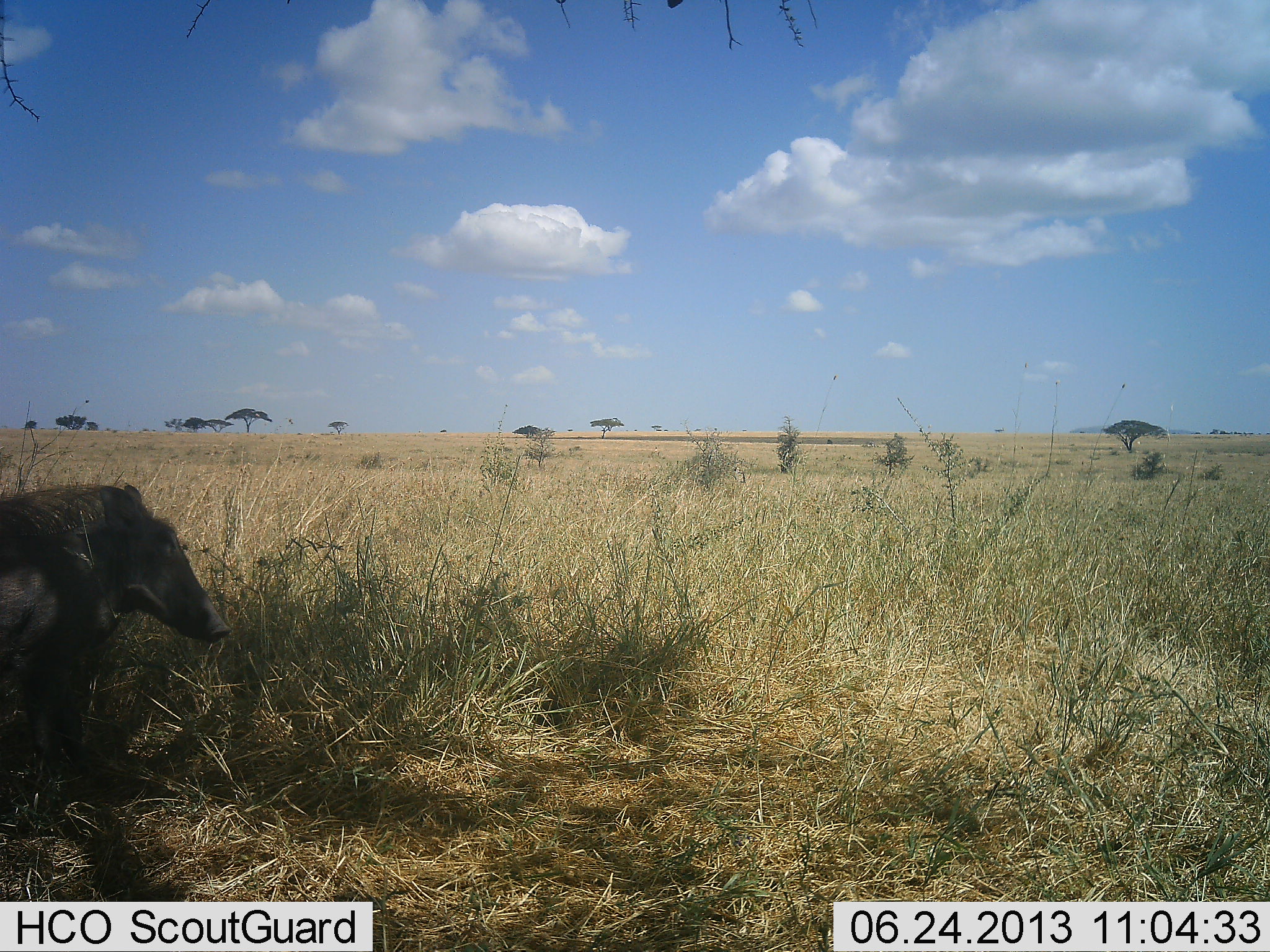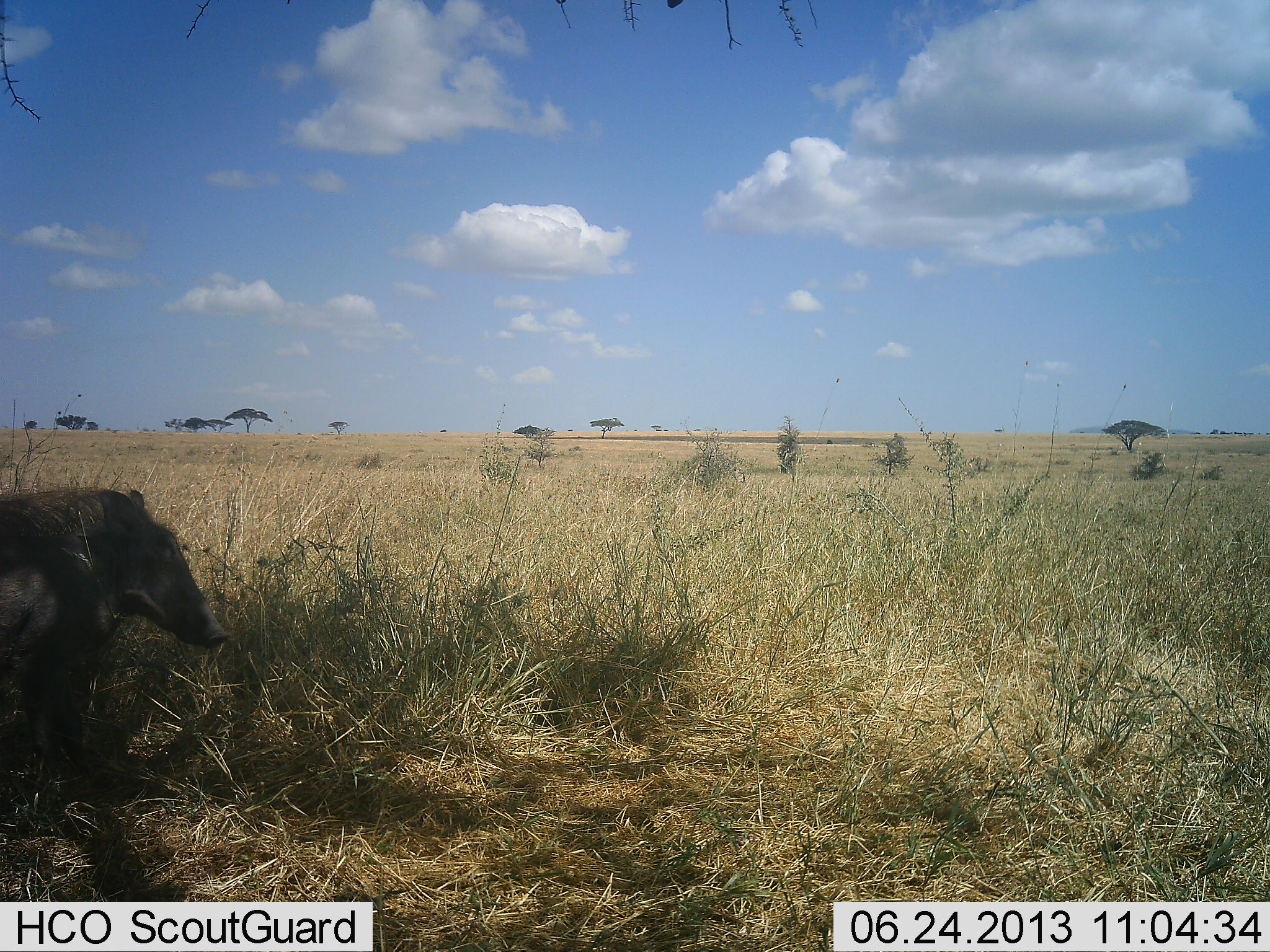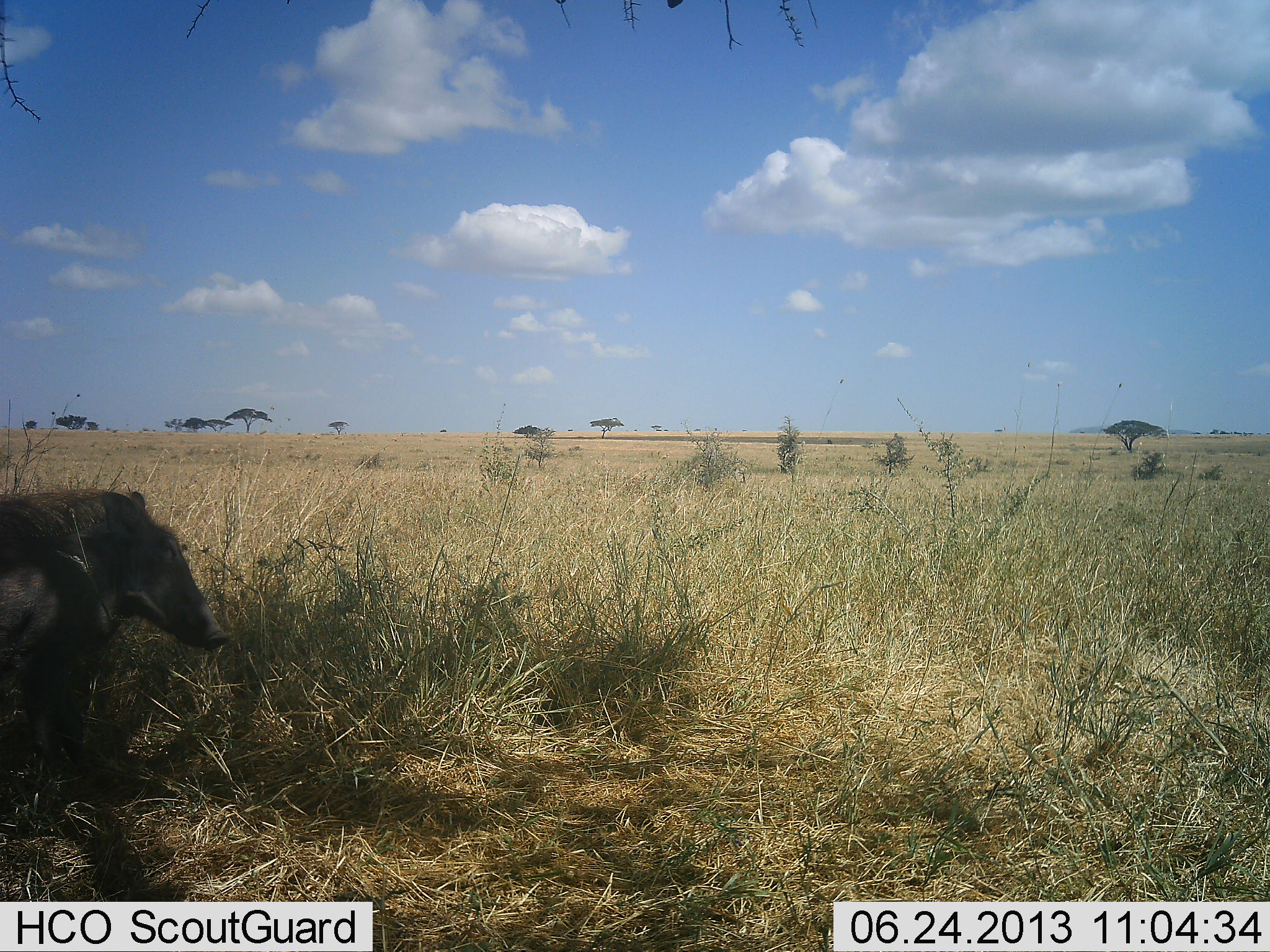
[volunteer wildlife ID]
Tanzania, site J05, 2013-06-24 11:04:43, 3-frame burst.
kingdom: Animalia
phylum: Chordata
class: Mammalia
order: Artiodactyla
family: Suidae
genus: Phacochoerus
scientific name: Phacochoerus africanus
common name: warthog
Warthog (Phacochoerus africanus), count 1. Behavior (volunteer vote fractions): standing 93%, resting 13%, moving 0%, interacting 0%. Young present (vote fraction): 0%. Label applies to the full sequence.